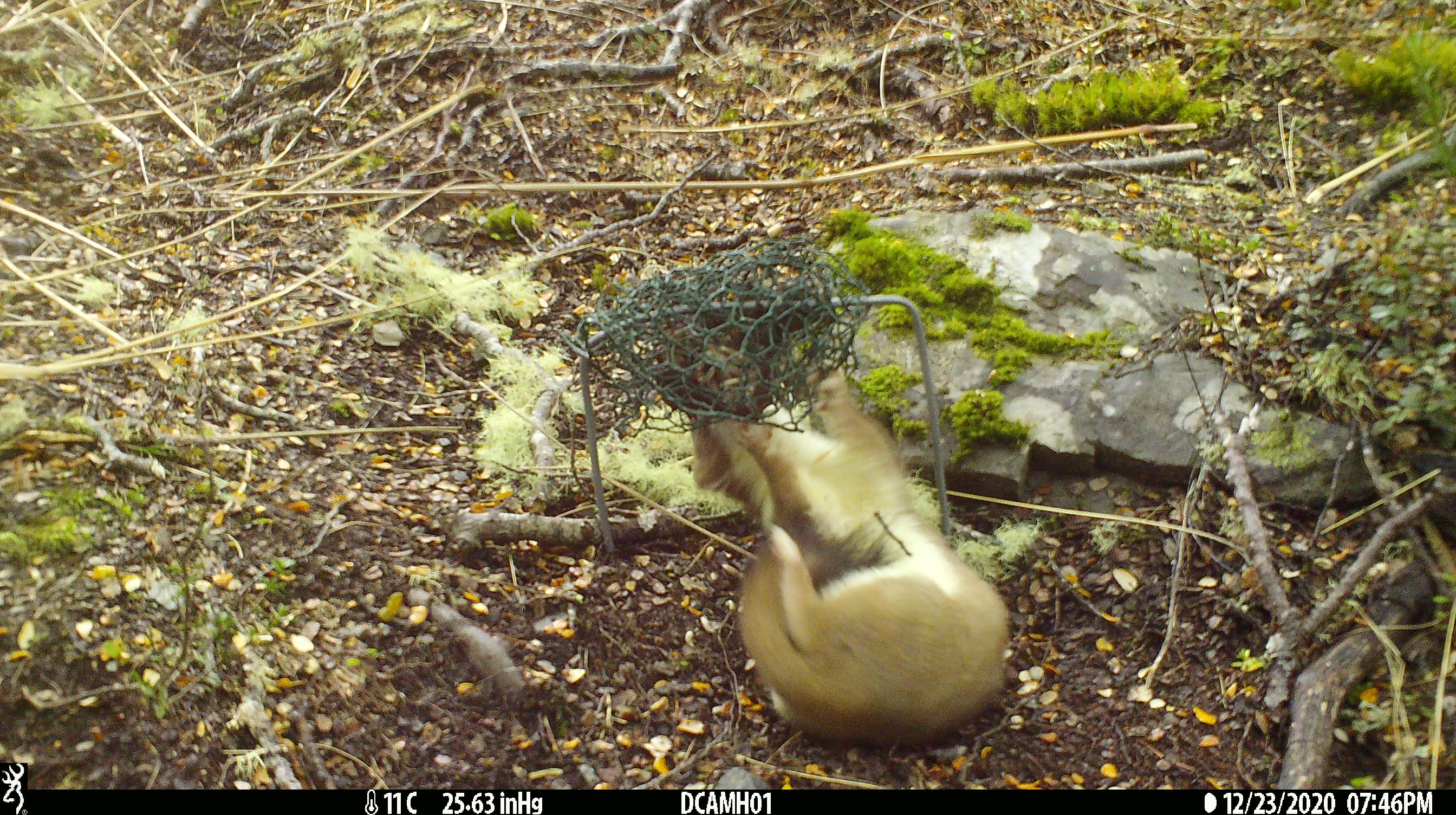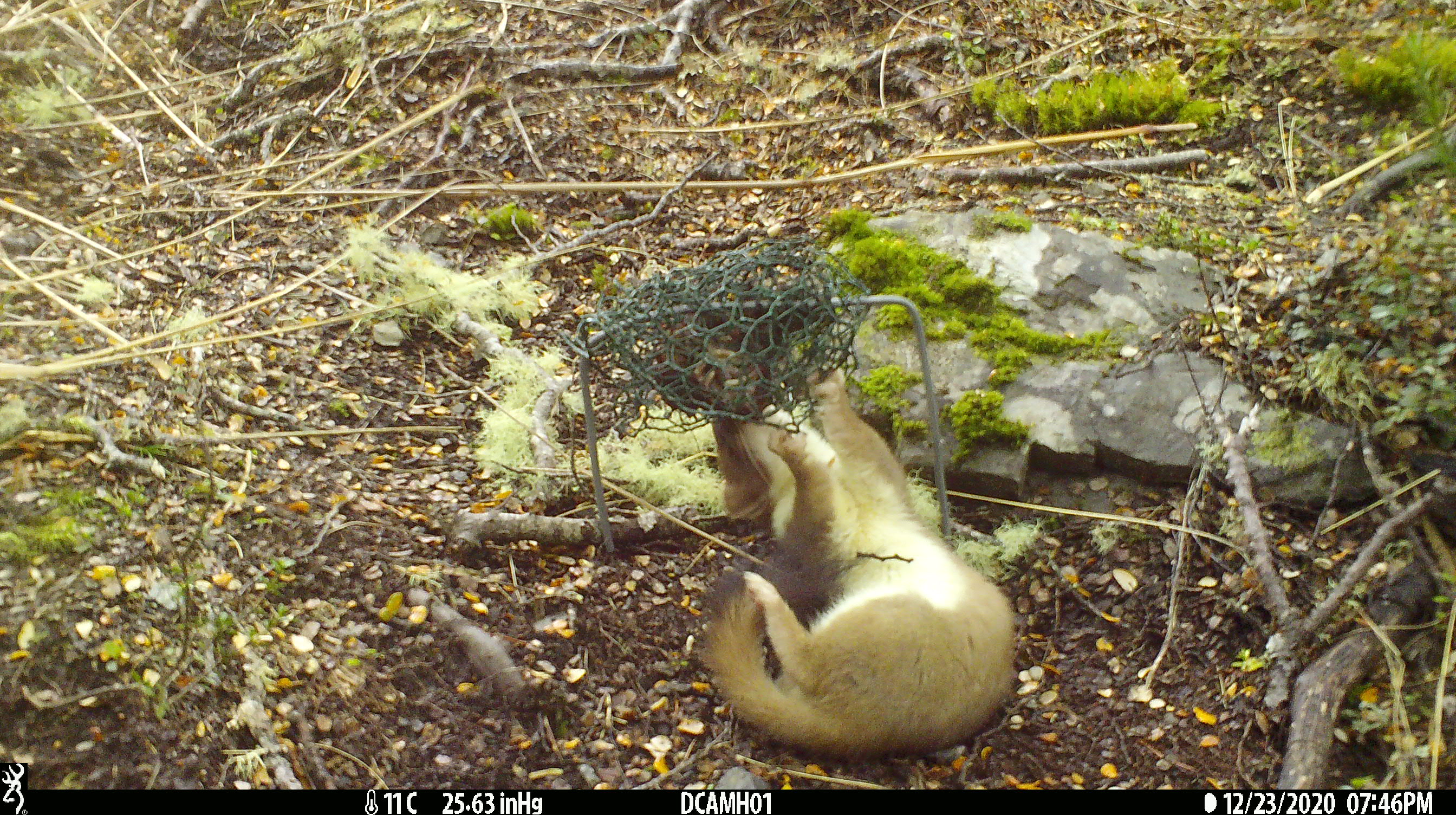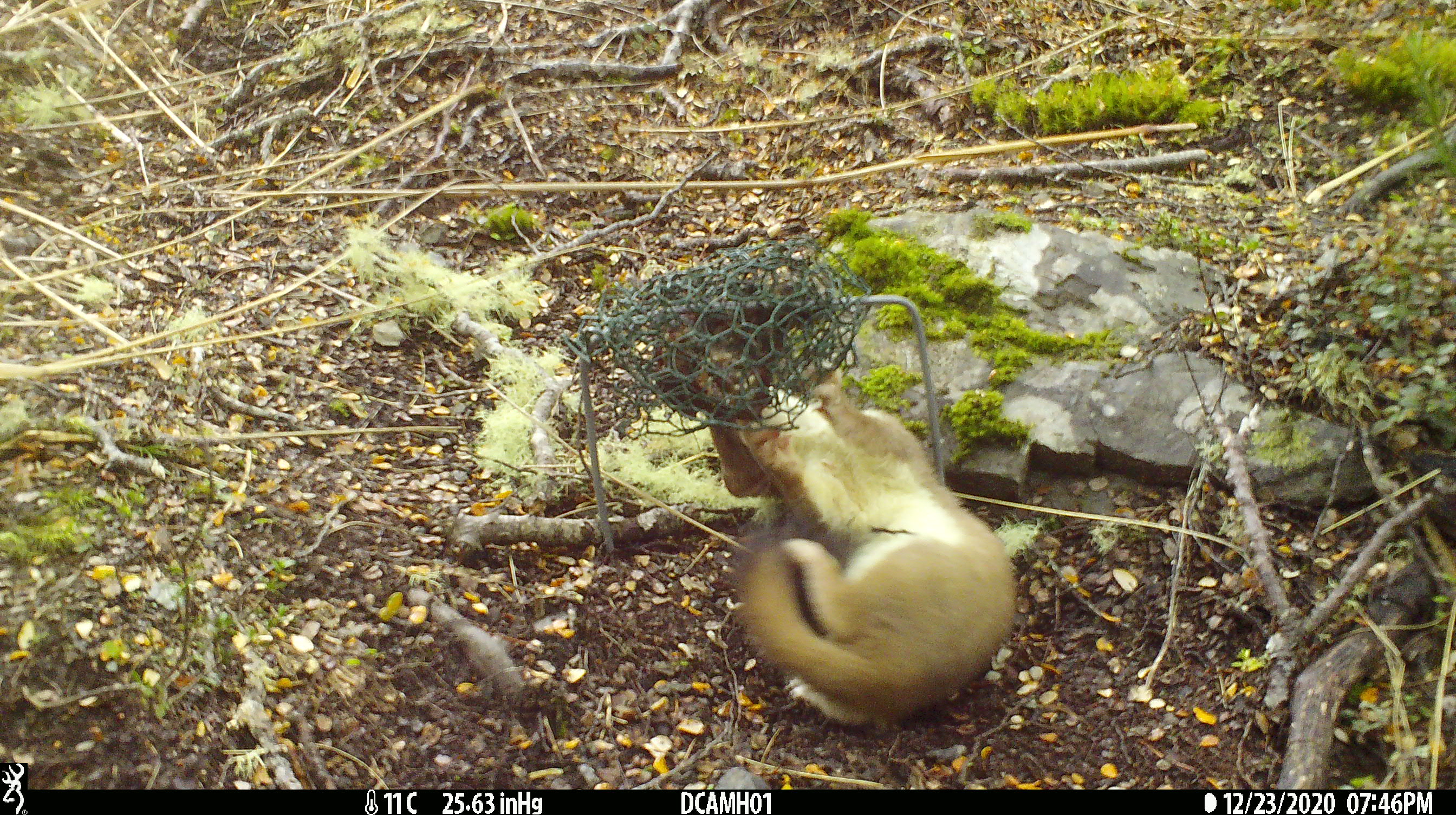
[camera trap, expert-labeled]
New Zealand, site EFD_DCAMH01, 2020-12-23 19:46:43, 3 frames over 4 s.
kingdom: Animalia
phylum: Chordata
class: Mammalia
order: Carnivora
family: Mustelidae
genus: Mustela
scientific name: Mustela erminea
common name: stoat